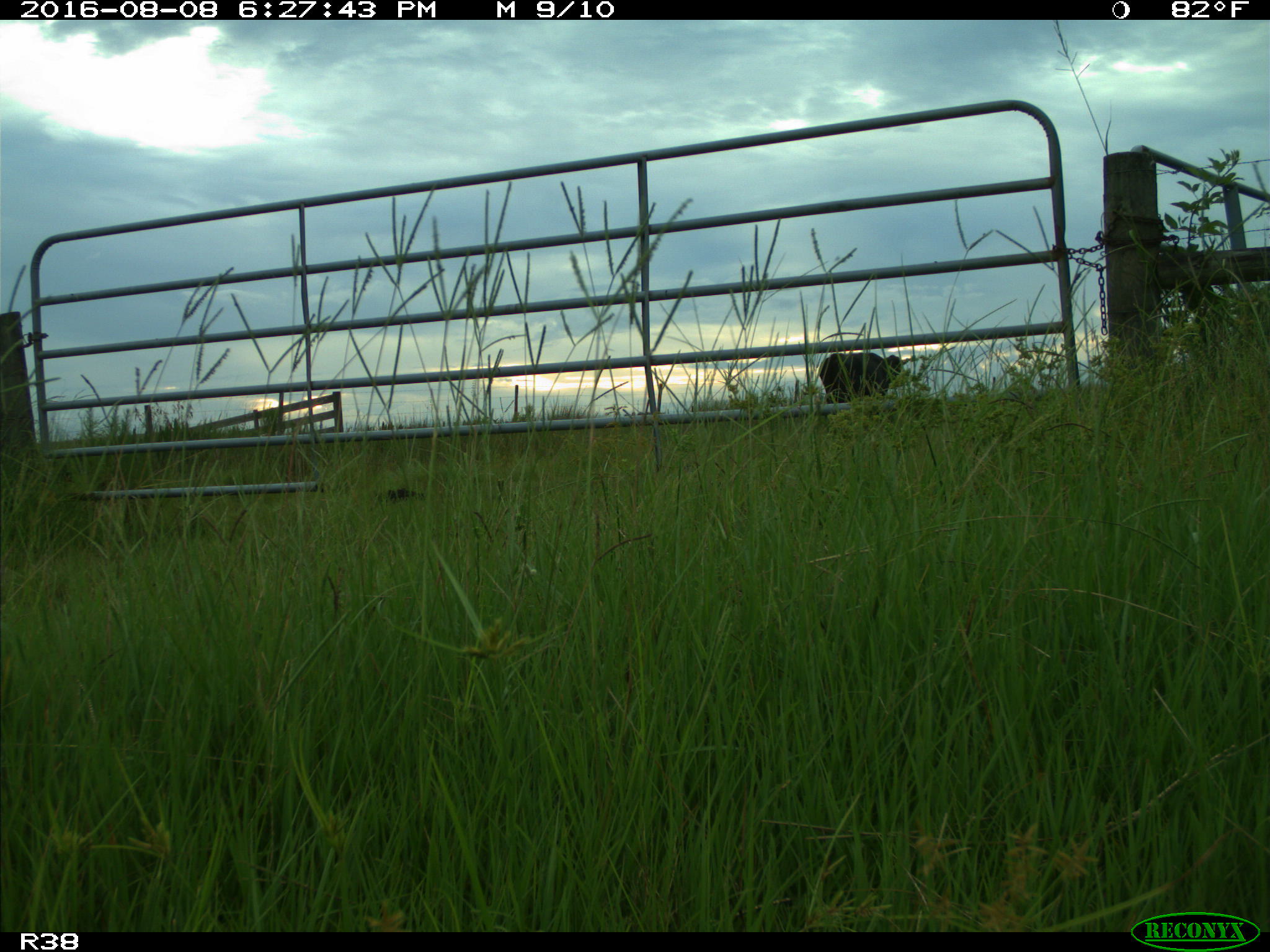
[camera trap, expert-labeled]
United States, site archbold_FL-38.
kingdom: Animalia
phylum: Chordata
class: Mammalia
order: Artiodactyla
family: Bovidae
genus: Bos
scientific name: Bos taurus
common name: domestic cow